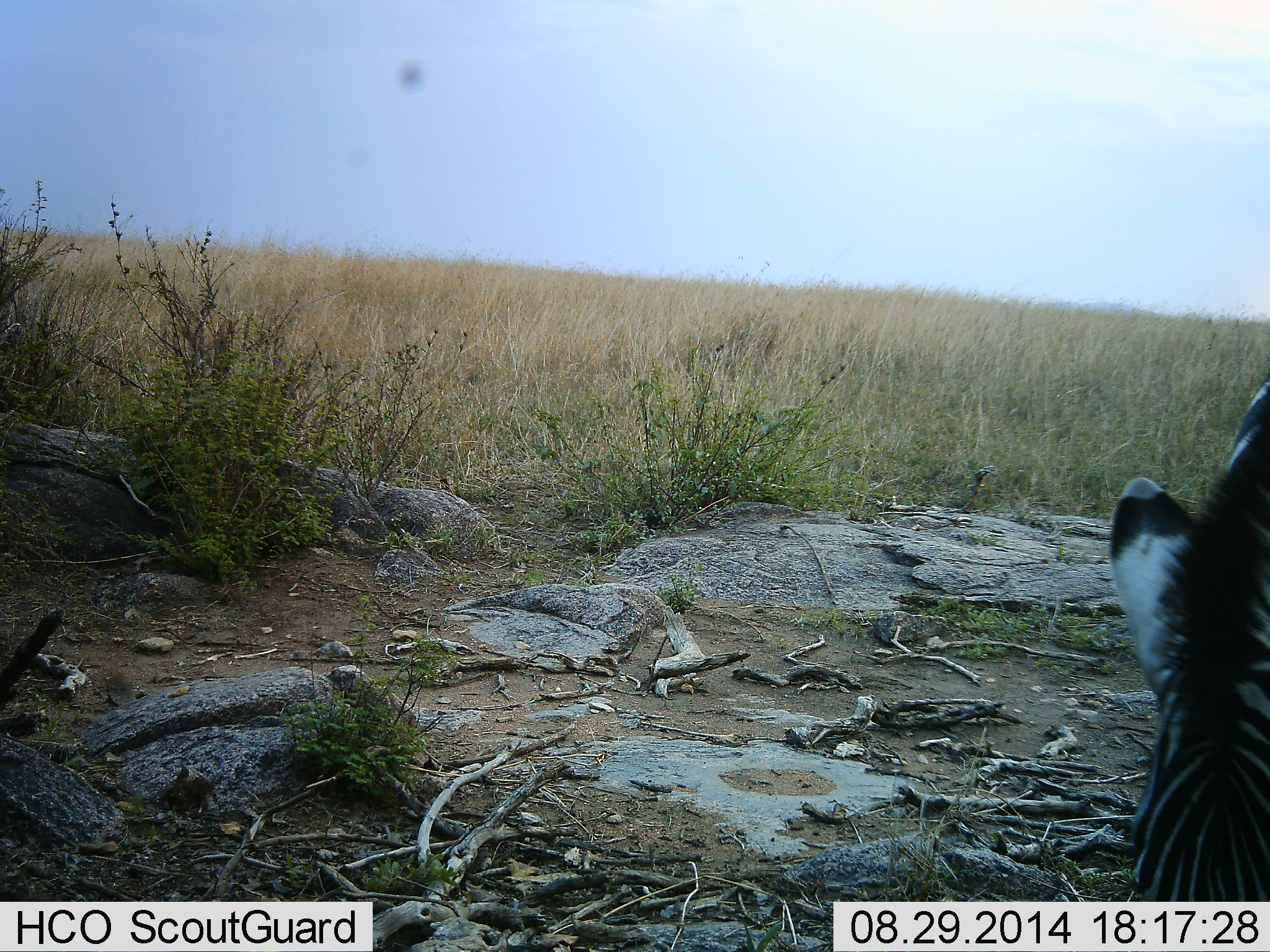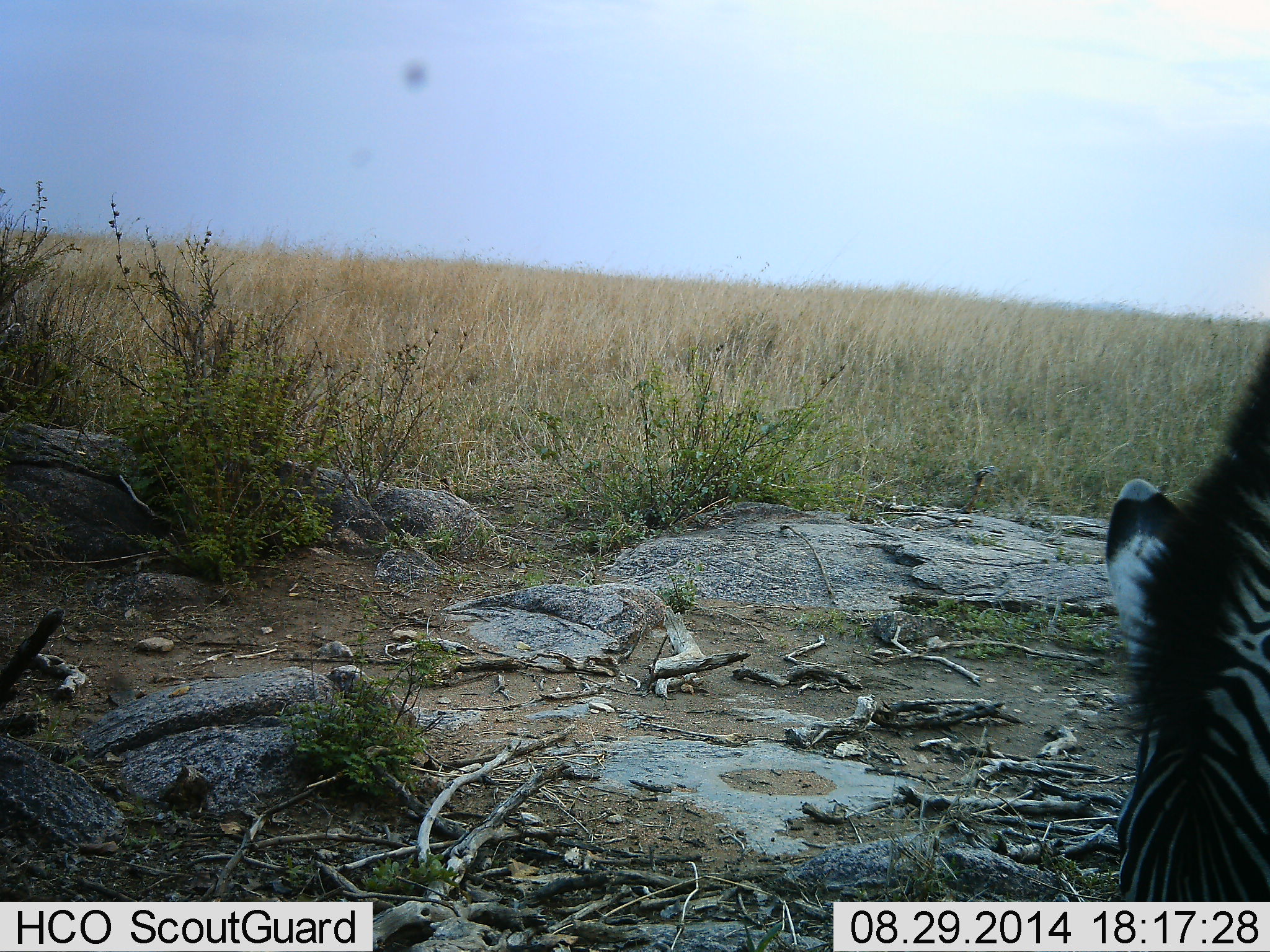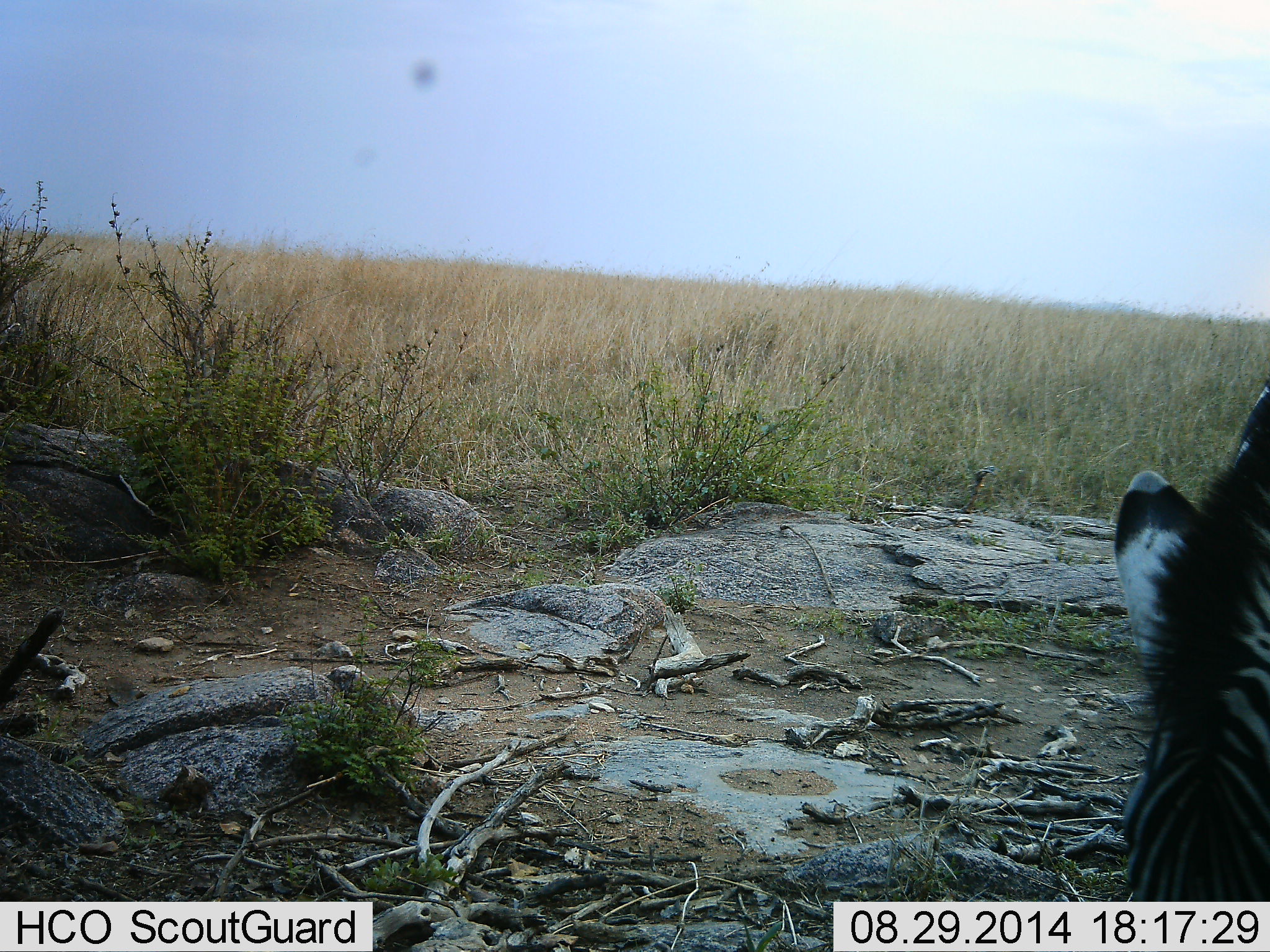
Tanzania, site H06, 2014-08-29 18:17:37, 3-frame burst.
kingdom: Animalia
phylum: Chordata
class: Mammalia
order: Perissodactyla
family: Equidae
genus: Equus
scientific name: Equus quagga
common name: plains zebra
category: zebra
Zebra (plains zebra) (Equus quagga), count 1. Behavior (volunteer vote fractions): standing 40%, resting 0%, moving 0%, interacting 0%. Young present (vote fraction): 0%. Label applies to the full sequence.